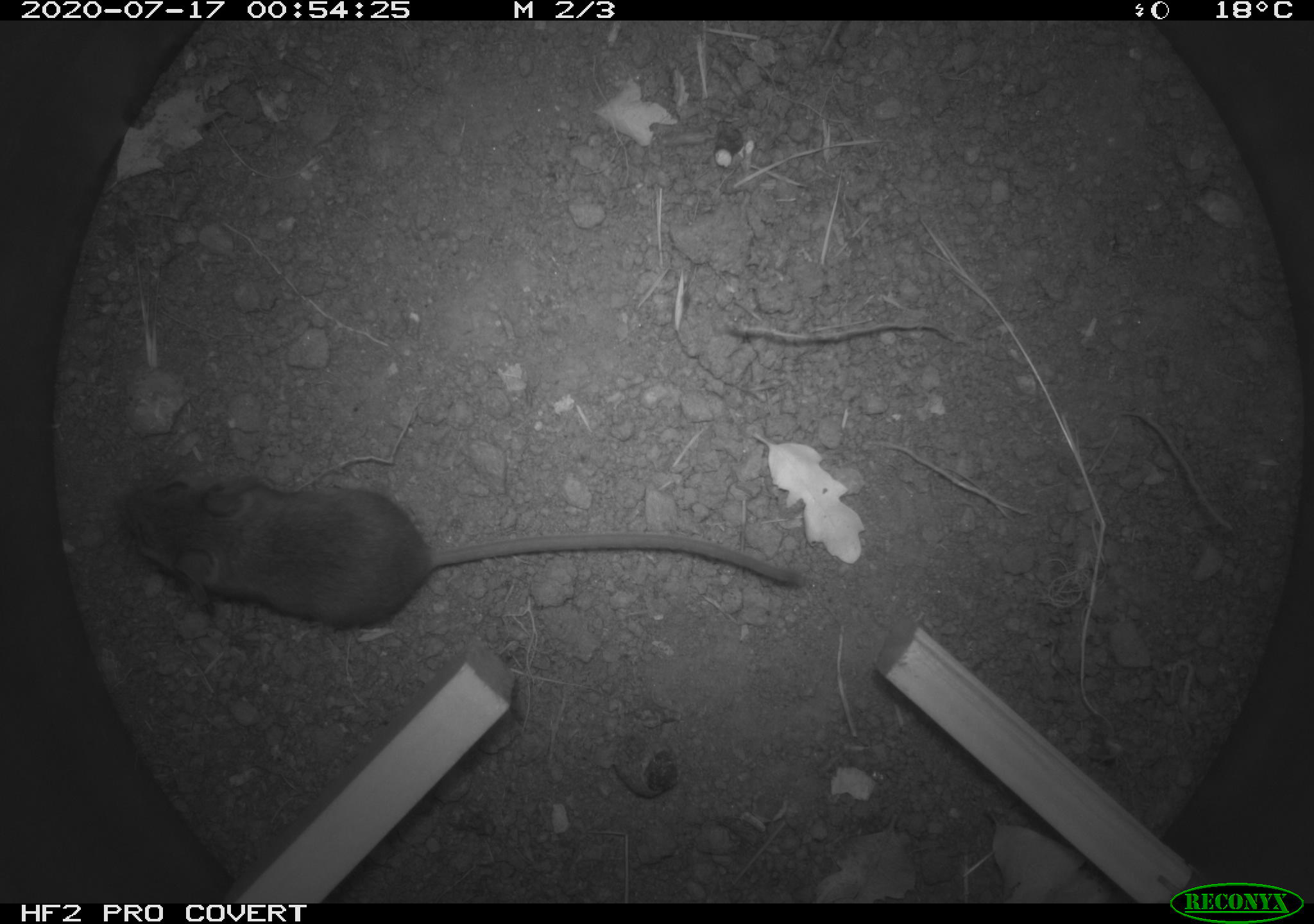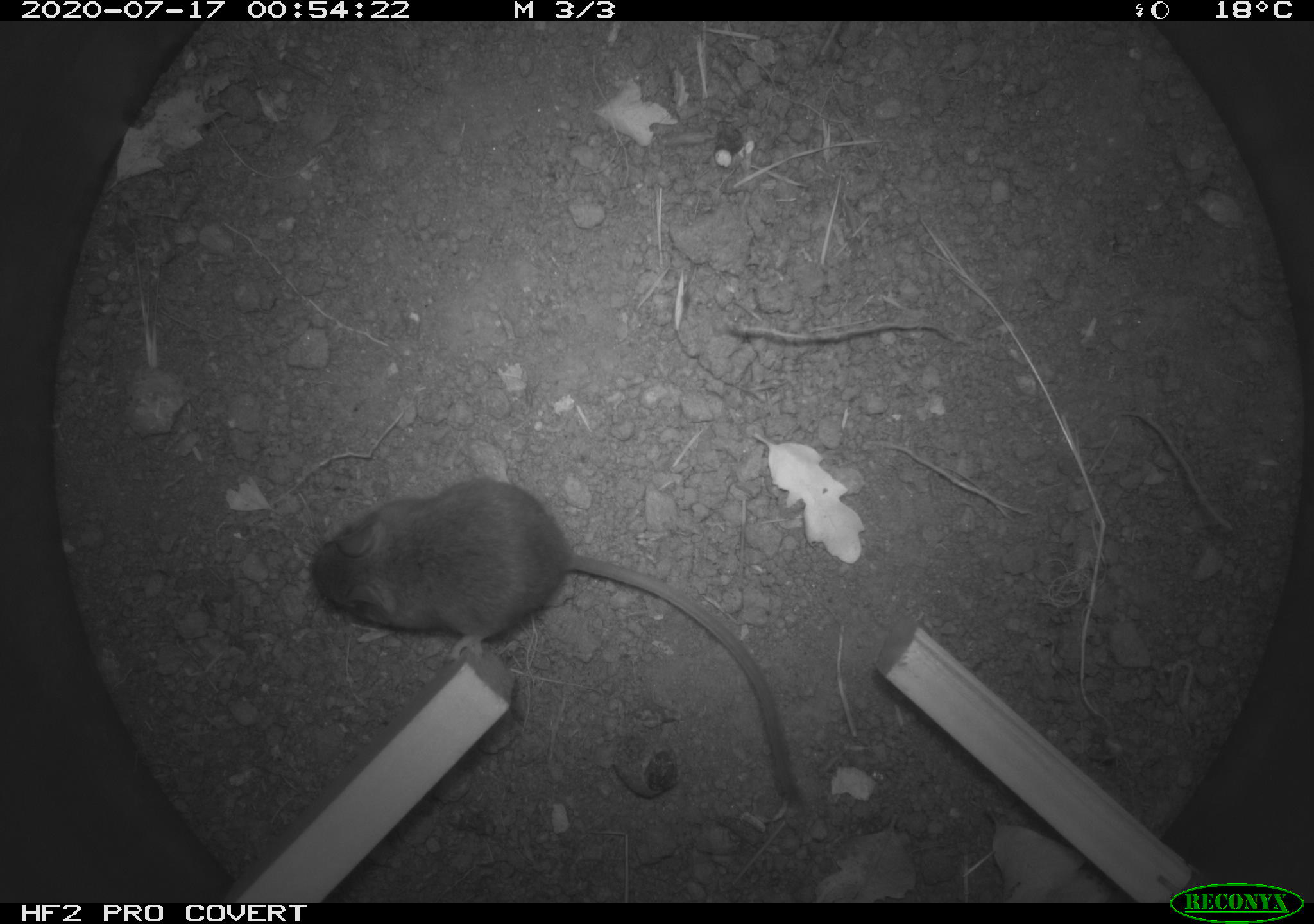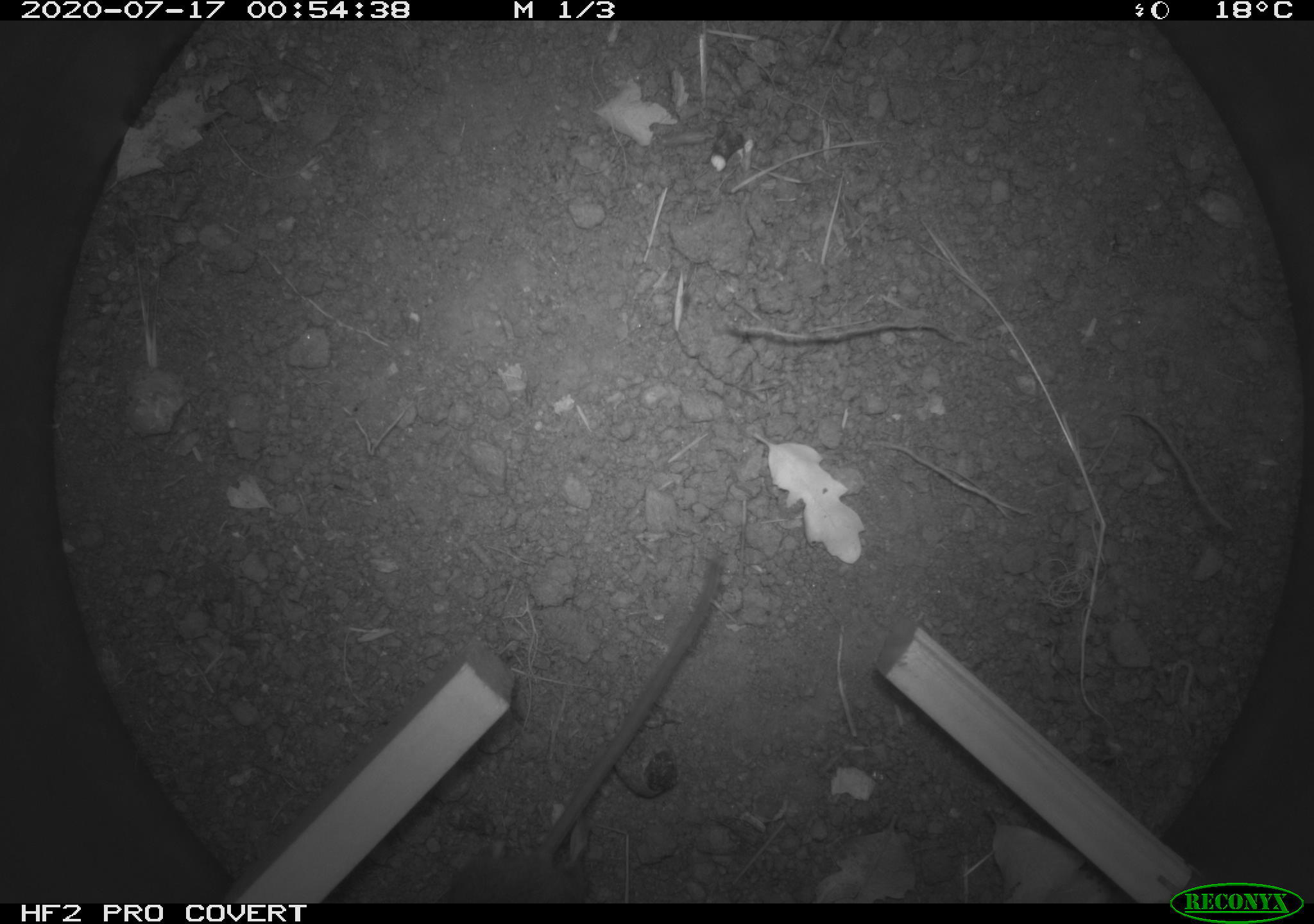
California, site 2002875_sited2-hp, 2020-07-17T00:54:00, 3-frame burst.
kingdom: Animalia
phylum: Chordata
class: Mammalia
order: Rodentia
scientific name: Rodentia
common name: rodent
Rodent (Rodentia).